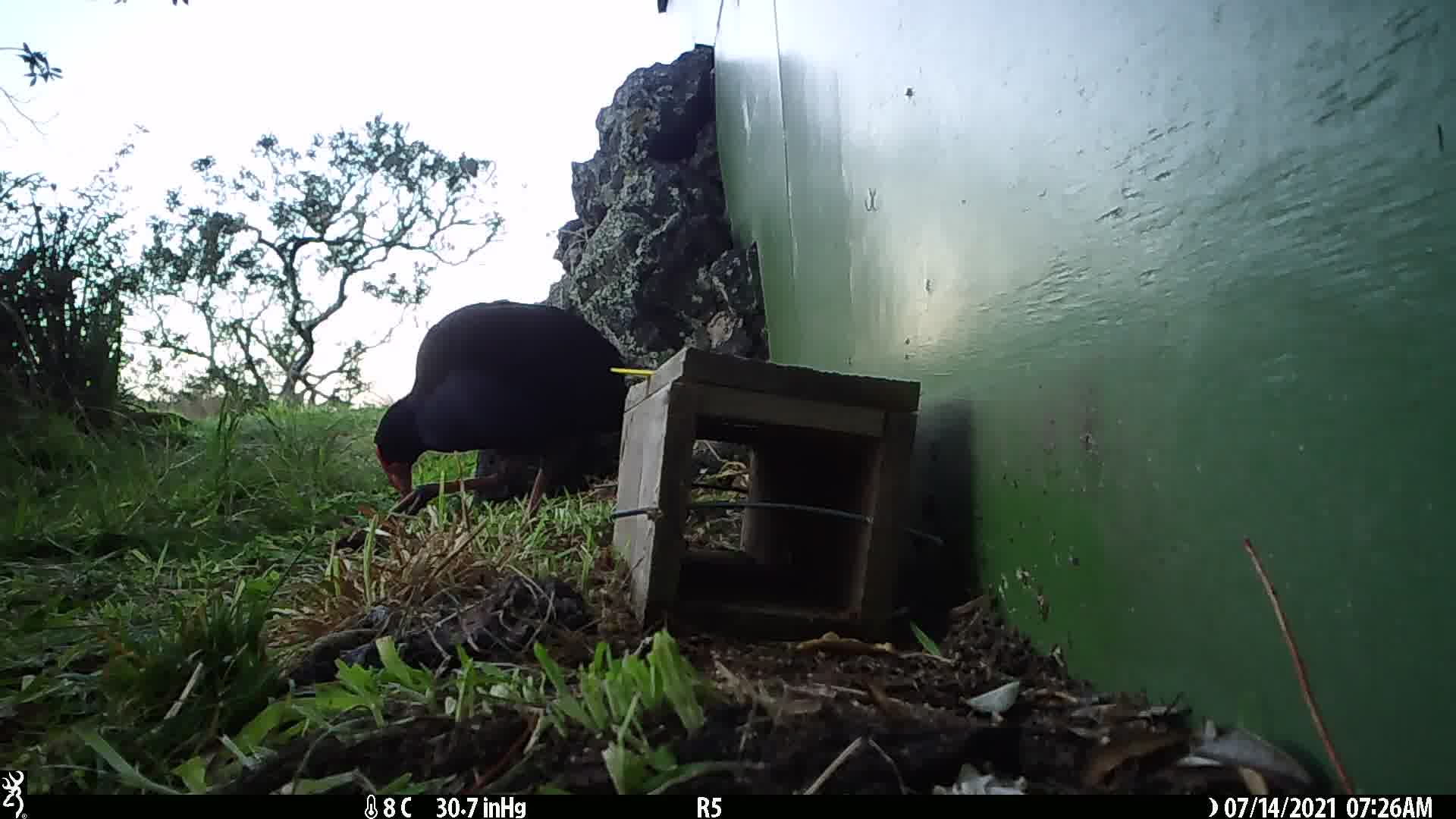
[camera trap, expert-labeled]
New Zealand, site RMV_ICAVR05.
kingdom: Animalia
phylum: Chordata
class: Aves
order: Gruiformes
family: Rallidae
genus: Porphyrio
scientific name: Porphyrio melanotus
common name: australasian swamphen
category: pukeko